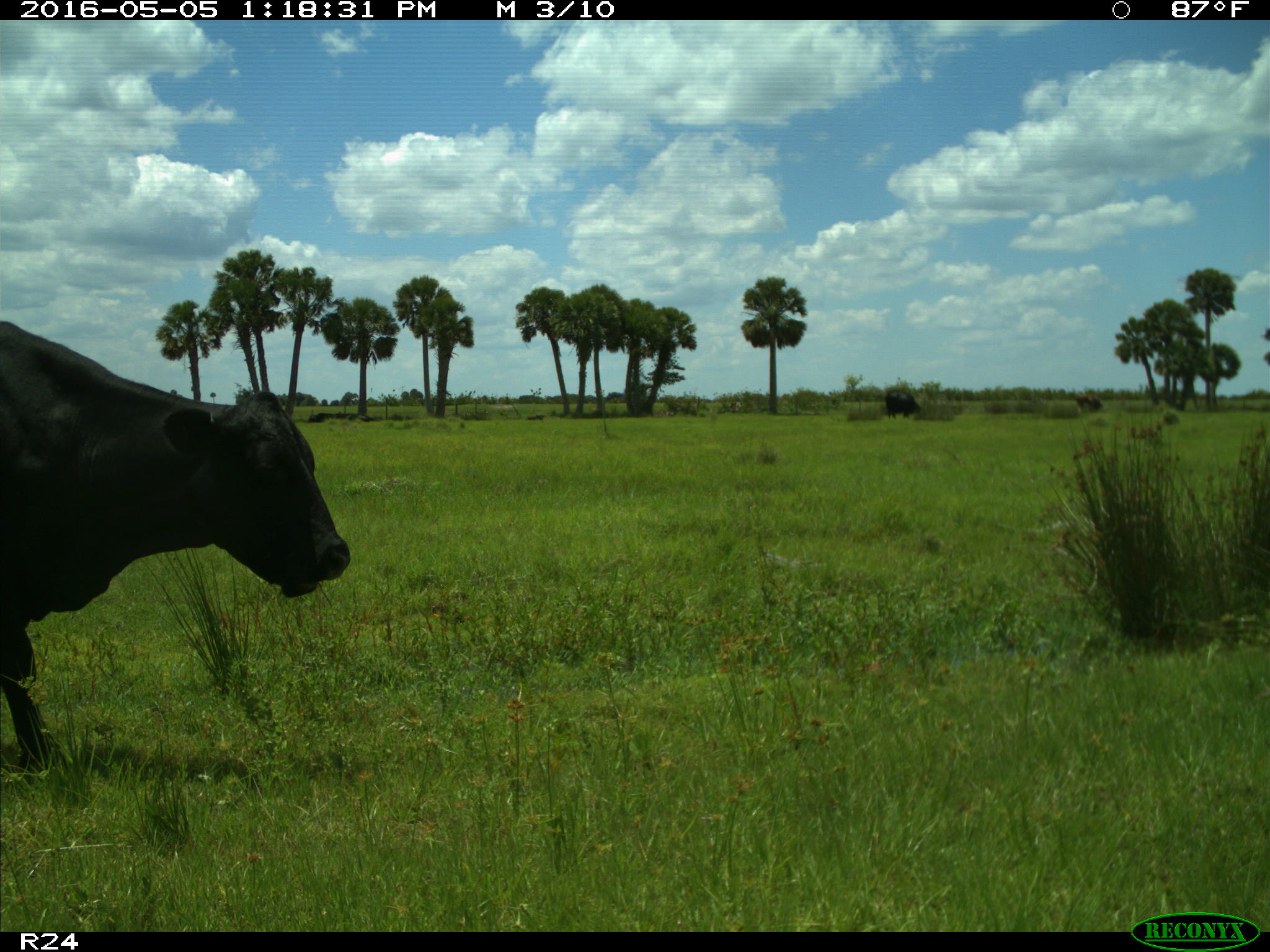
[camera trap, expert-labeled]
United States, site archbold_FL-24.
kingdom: Animalia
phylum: Chordata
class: Mammalia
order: Artiodactyla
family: Bovidae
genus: Bos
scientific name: Bos taurus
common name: domestic cow